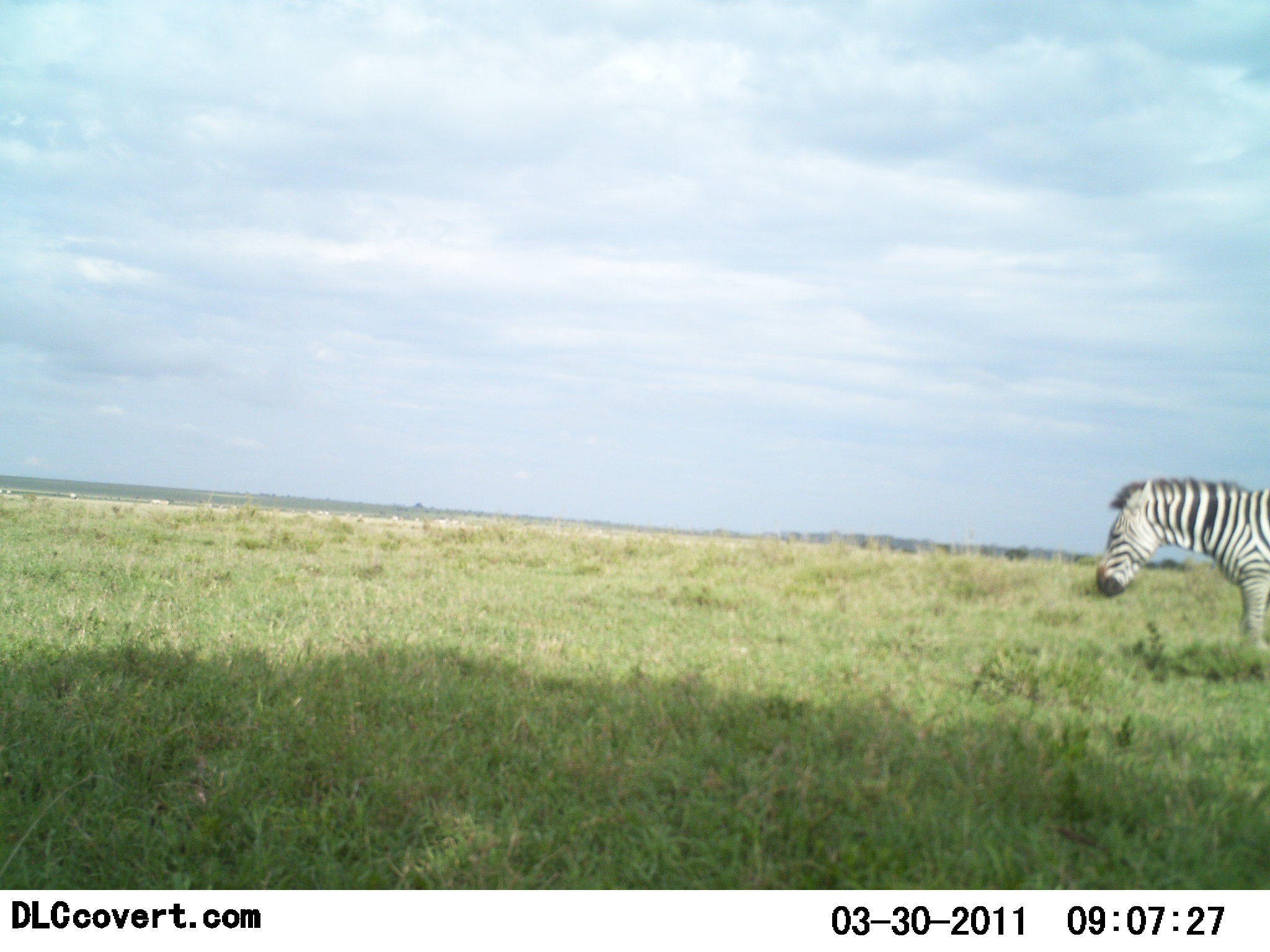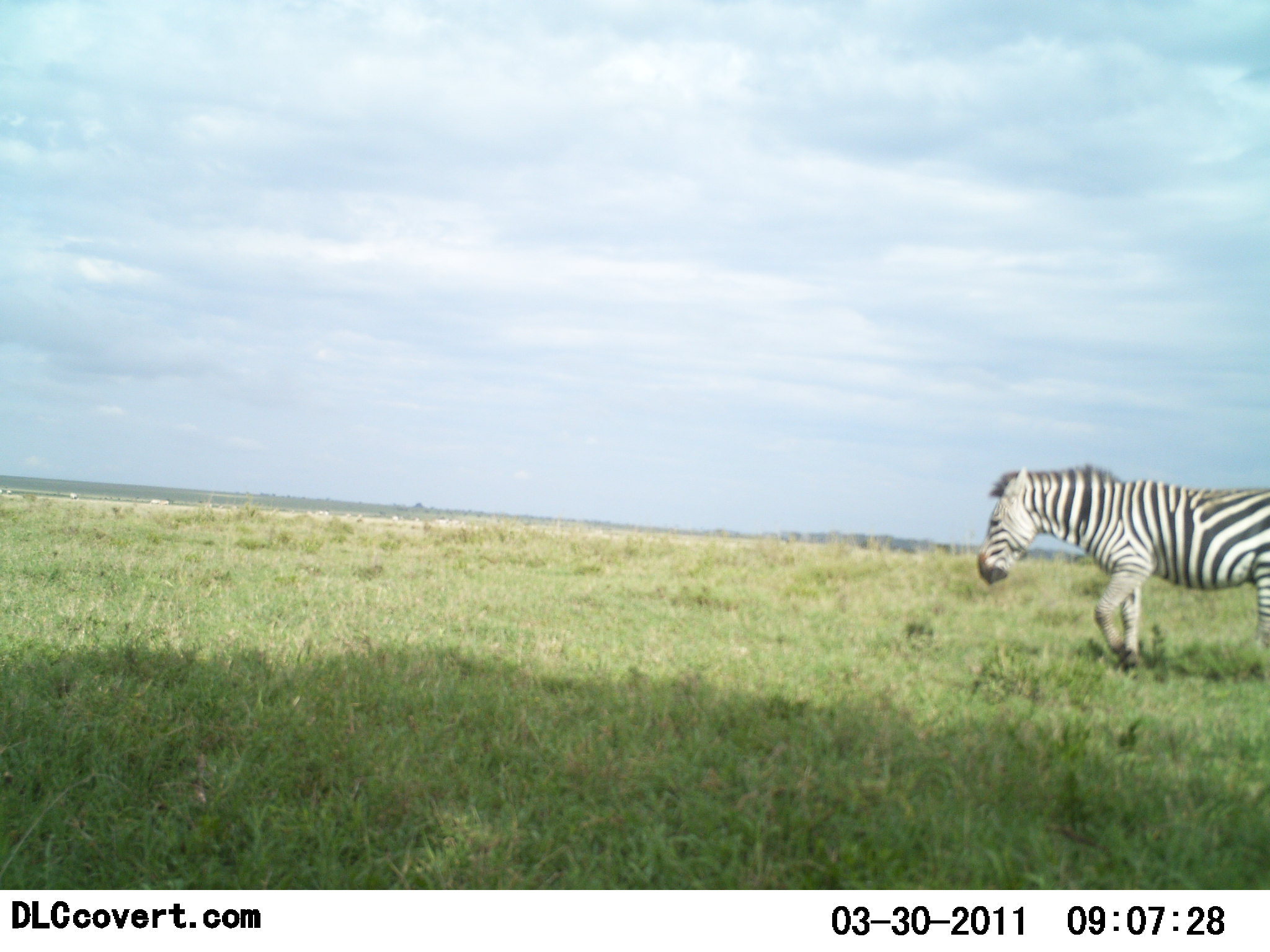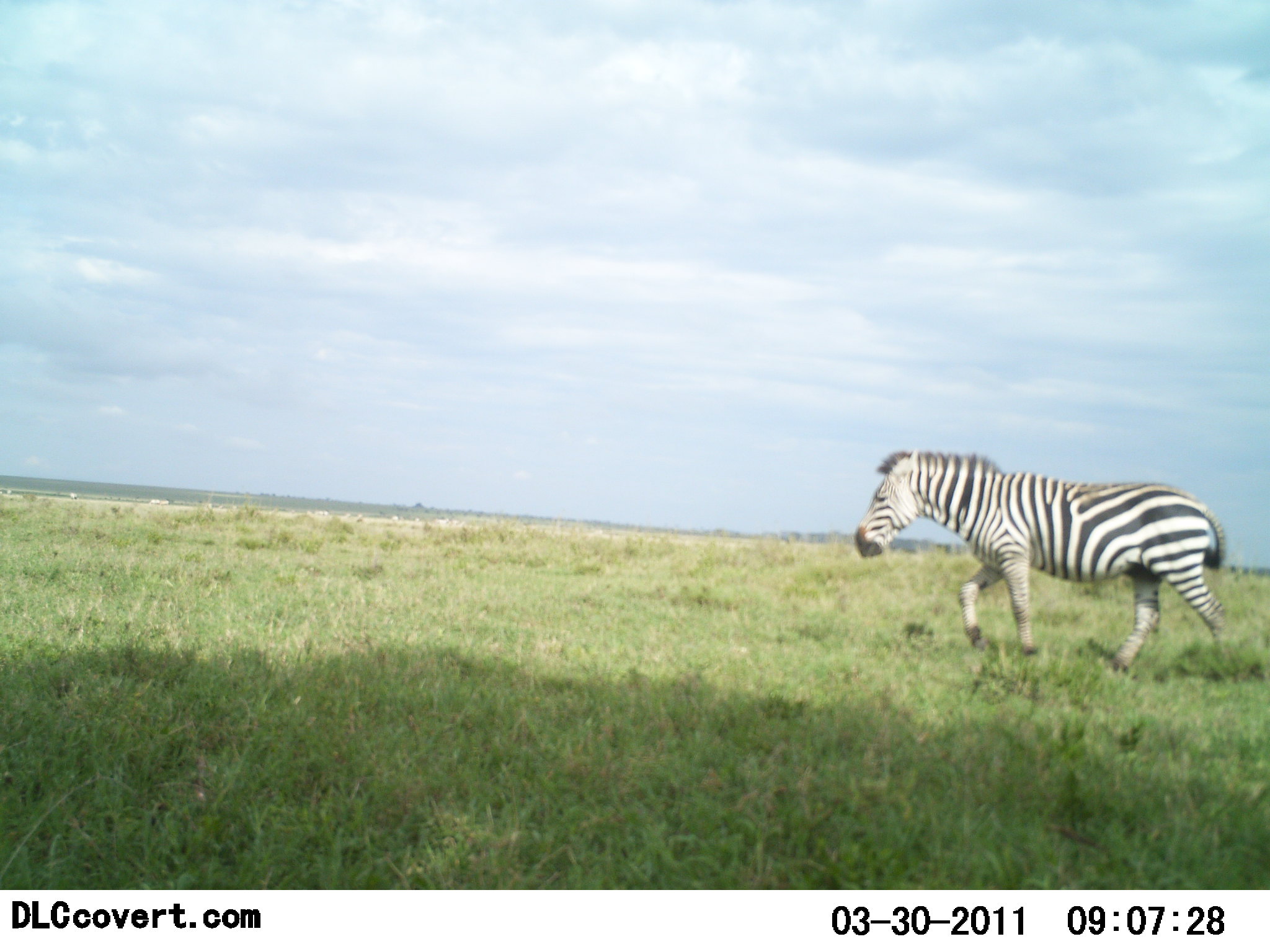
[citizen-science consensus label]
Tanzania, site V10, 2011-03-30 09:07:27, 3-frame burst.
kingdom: Animalia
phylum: Chordata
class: Mammalia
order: Perissodactyla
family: Equidae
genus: Equus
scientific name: Equus quagga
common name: plains zebra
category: zebra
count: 1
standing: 0%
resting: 0%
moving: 100%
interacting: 0%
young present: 0%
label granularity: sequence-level